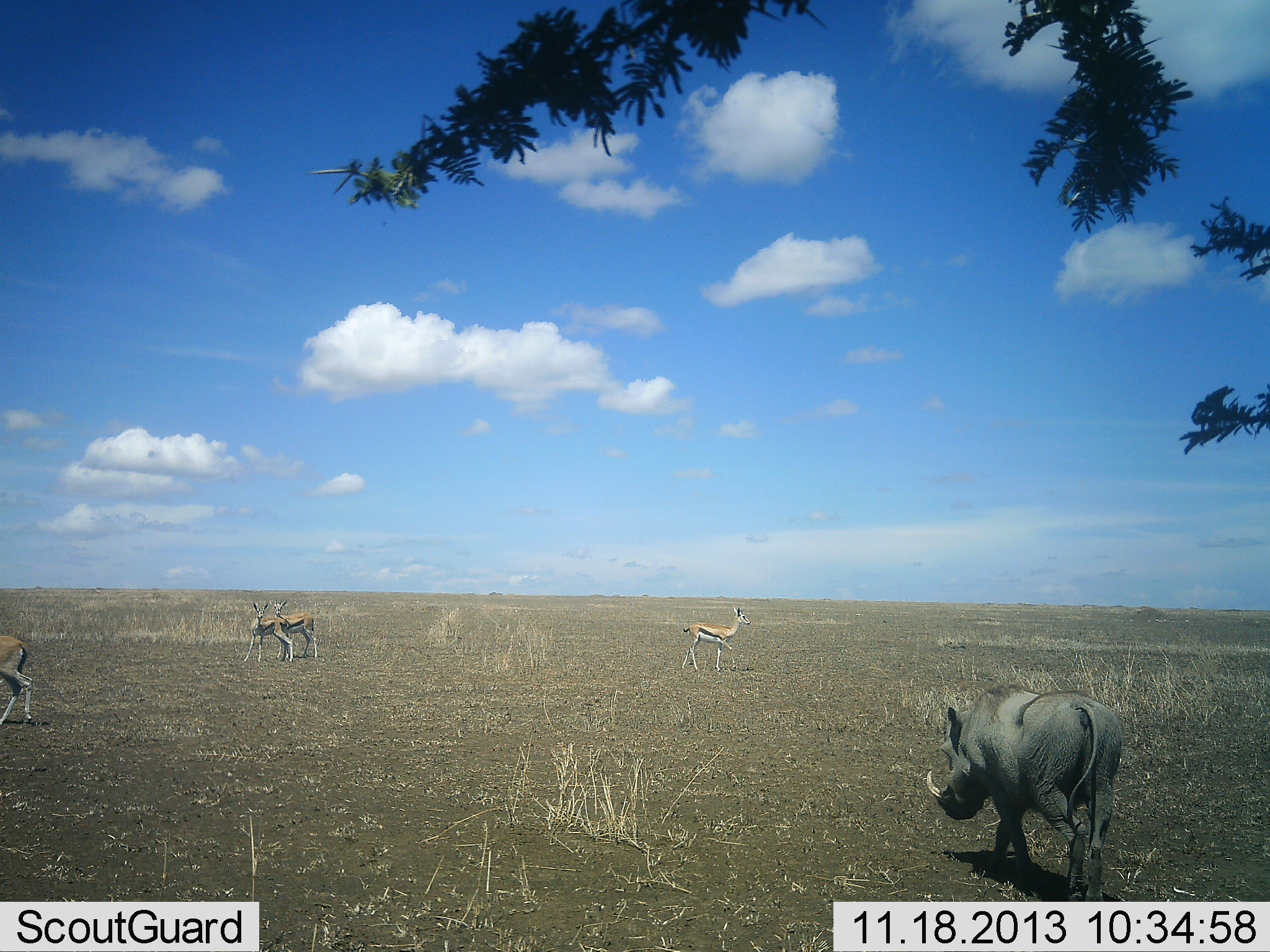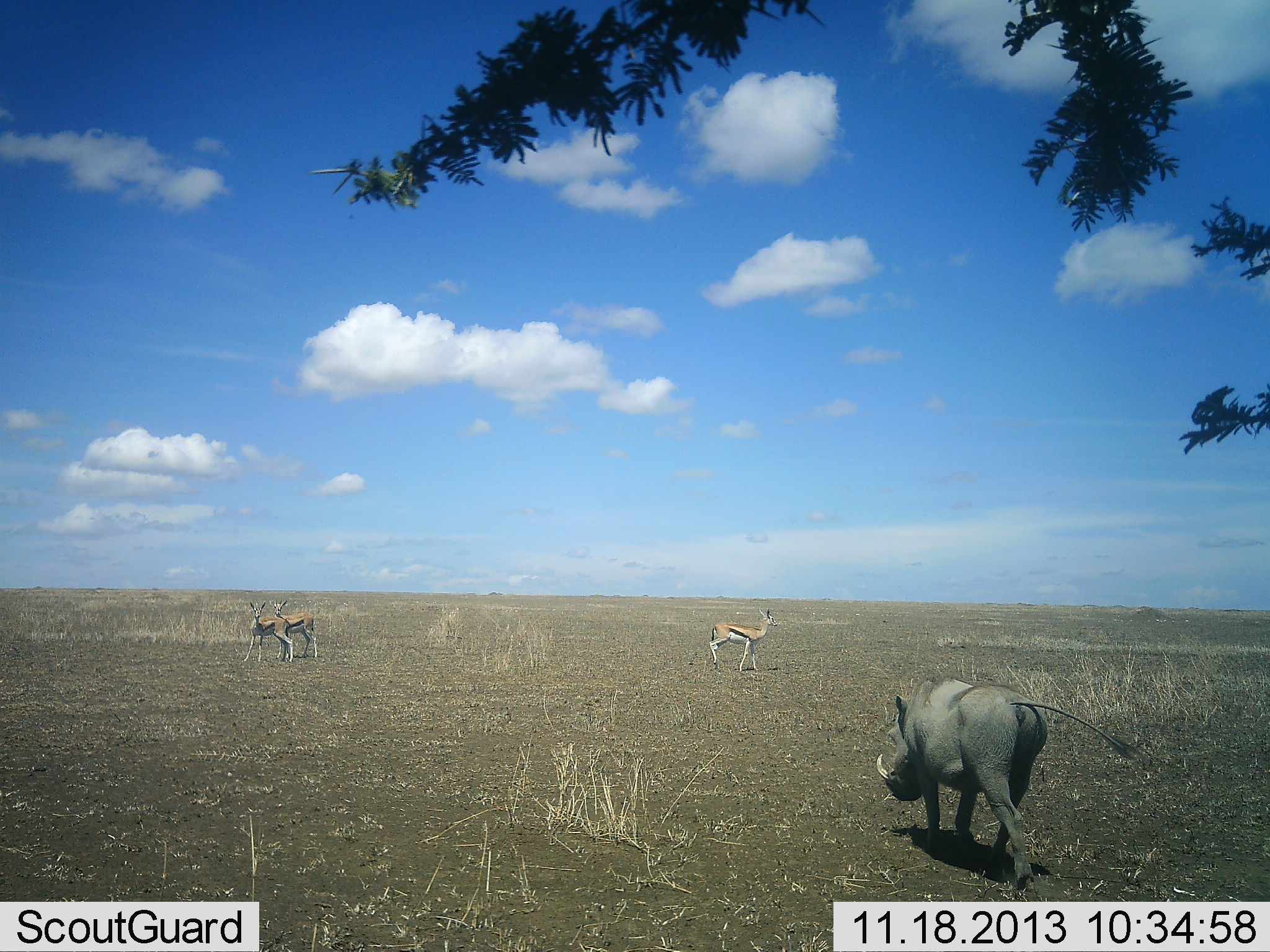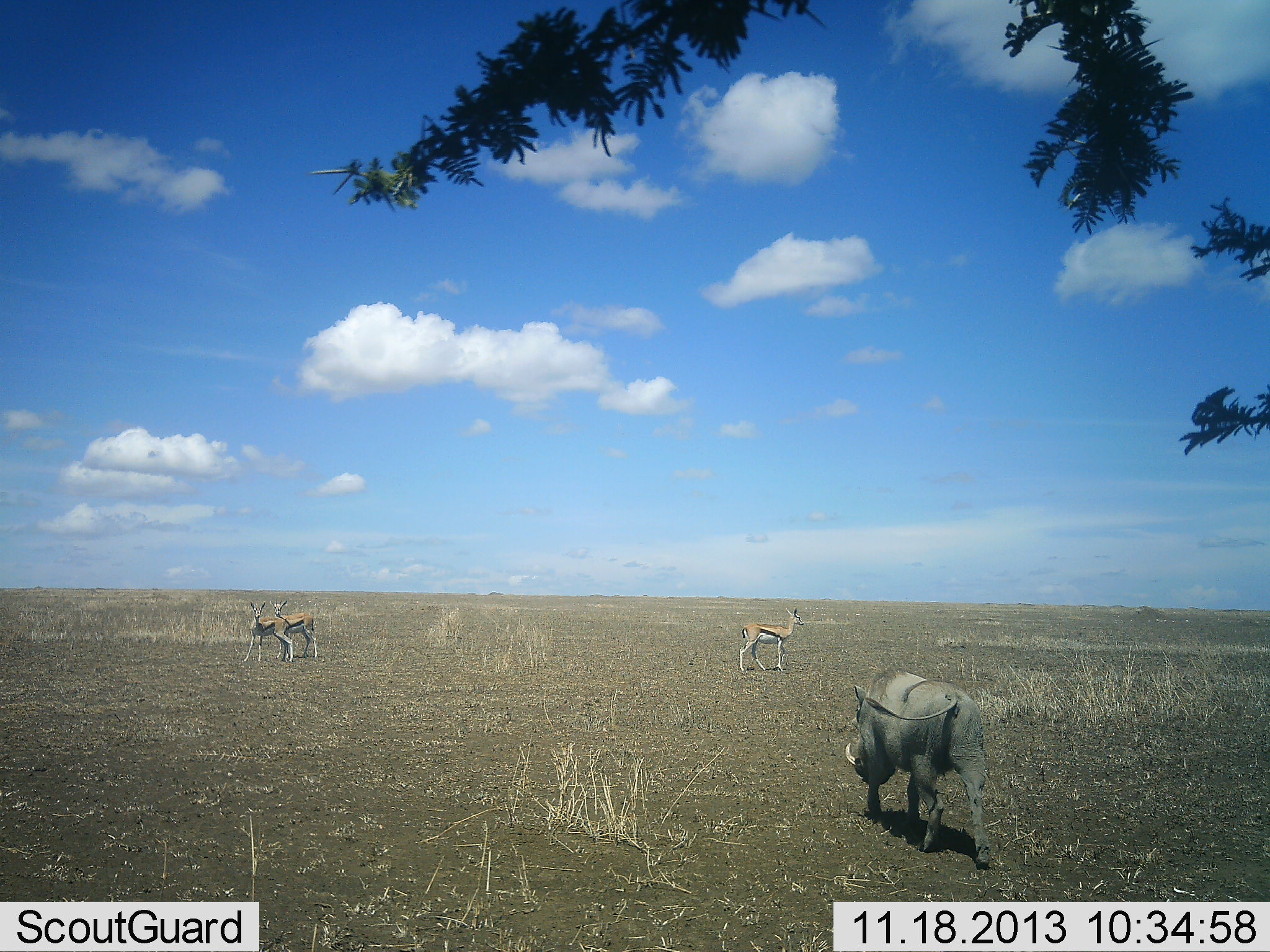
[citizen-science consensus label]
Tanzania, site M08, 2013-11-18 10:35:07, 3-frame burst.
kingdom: Animalia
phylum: Chordata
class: Mammalia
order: Artiodactyla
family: Bovidae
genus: Eudorcas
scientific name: Eudorcas thomsonii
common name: thomson's gazelle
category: gazellethomsons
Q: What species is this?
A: Gazellethomsons (thomson's gazelle) (Eudorcas thomsonii).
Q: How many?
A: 4.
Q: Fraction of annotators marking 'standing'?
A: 100%.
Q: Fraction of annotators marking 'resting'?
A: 0%.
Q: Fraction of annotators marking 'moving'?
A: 45%.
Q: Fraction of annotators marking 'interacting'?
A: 9%.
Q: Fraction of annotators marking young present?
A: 0%.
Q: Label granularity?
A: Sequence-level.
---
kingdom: Animalia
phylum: Chordata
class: Mammalia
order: Artiodactyla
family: Suidae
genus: Phacochoerus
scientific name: Phacochoerus africanus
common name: warthog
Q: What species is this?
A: Warthog (Phacochoerus africanus).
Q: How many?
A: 1.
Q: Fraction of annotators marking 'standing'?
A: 0%.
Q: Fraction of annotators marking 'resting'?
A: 0%.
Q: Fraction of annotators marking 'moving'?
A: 100%.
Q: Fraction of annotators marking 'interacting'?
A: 0%.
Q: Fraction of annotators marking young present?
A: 0%.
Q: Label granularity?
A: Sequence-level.